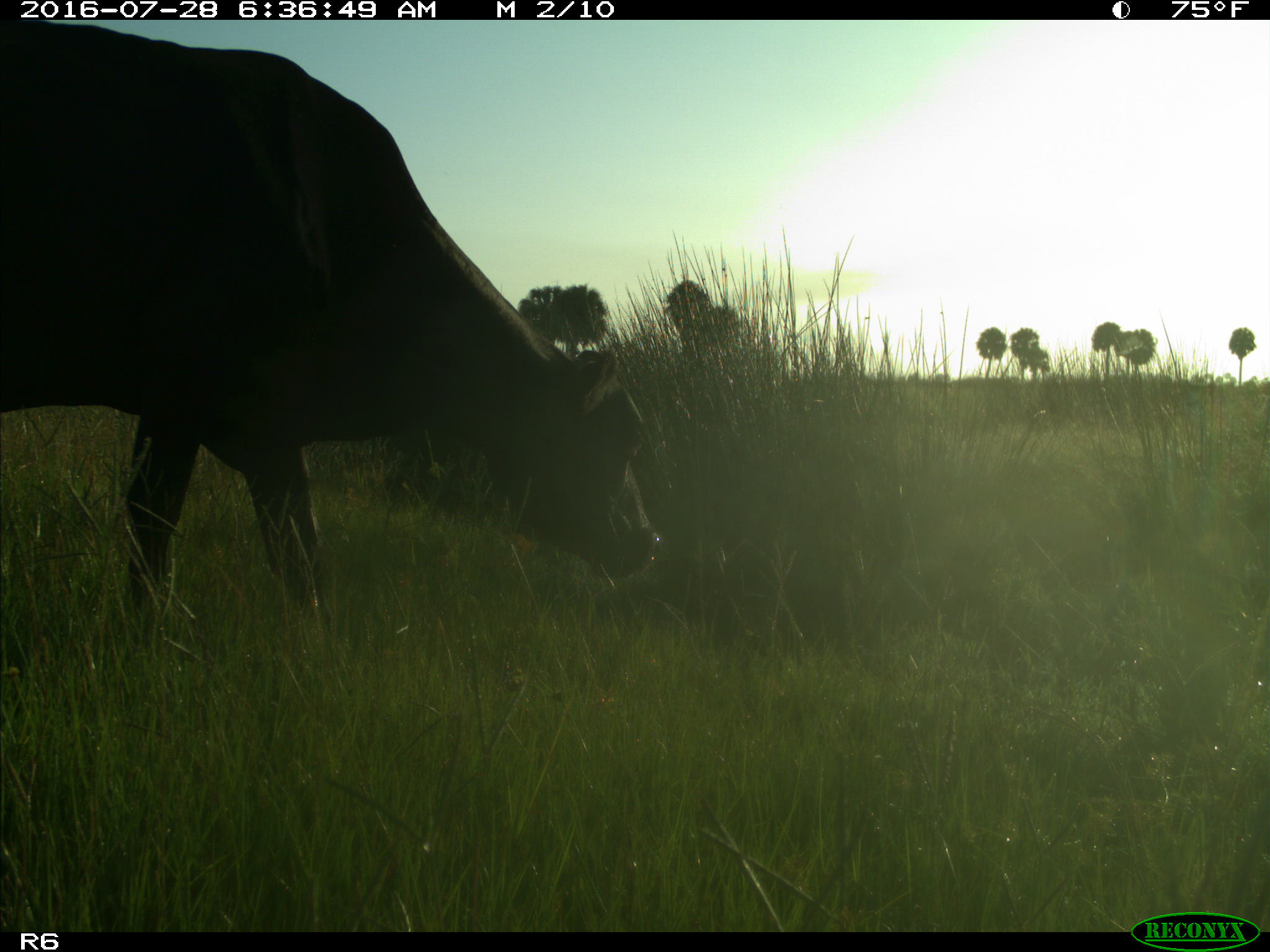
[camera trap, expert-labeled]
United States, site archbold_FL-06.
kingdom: Animalia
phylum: Chordata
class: Mammalia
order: Artiodactyla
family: Bovidae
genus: Bos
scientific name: Bos taurus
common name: domestic cow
Bos taurus (domestic cow).